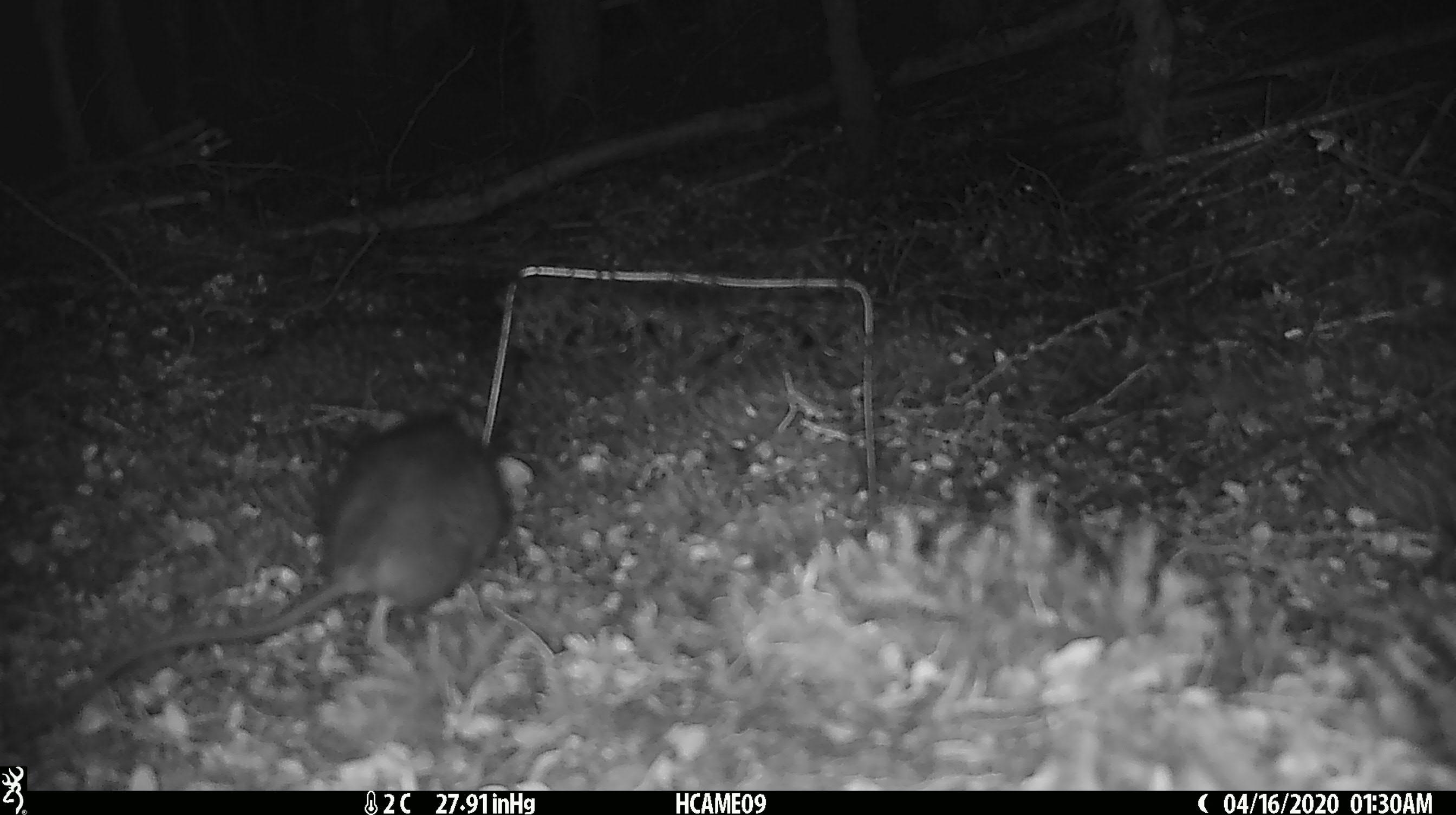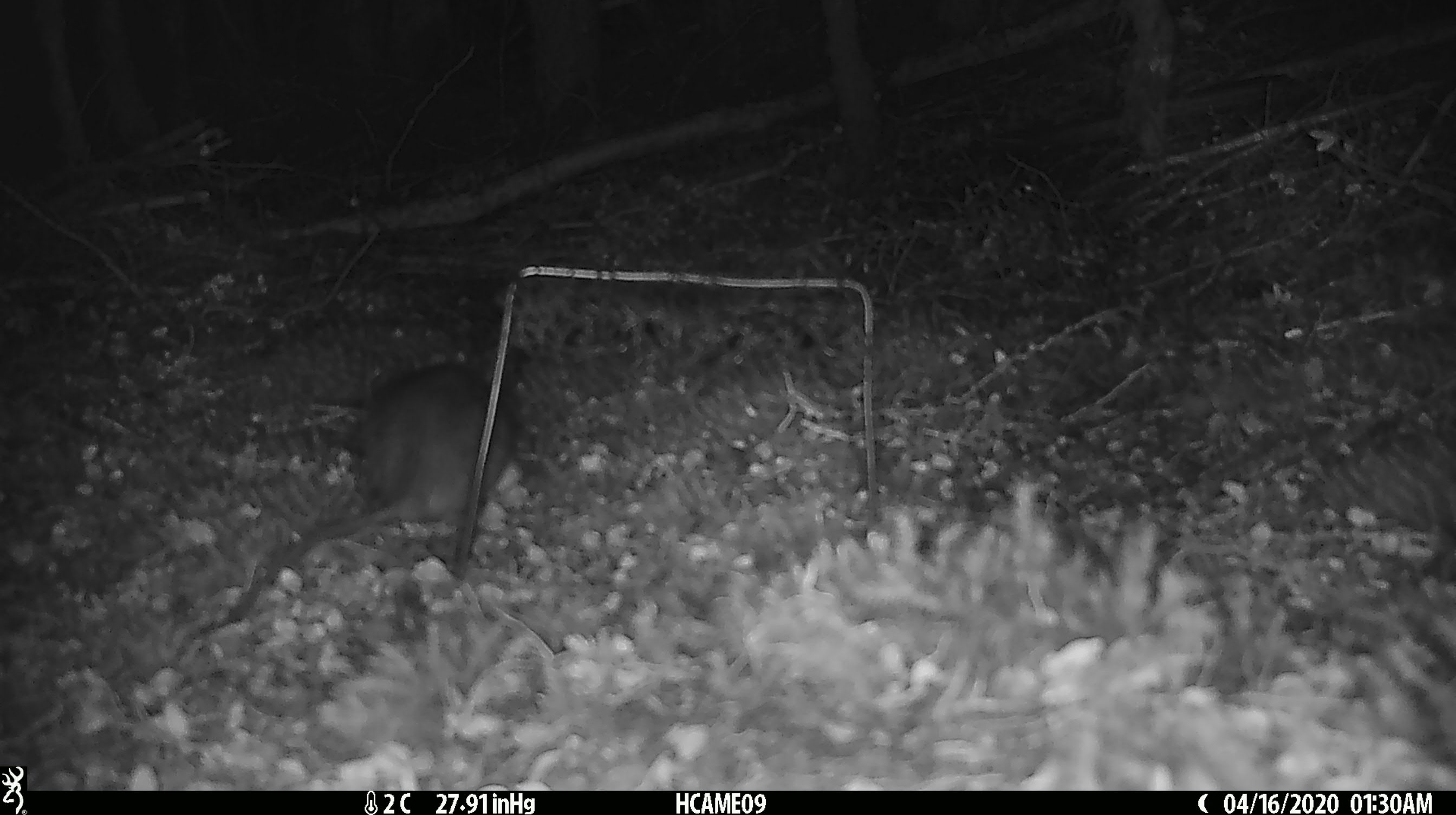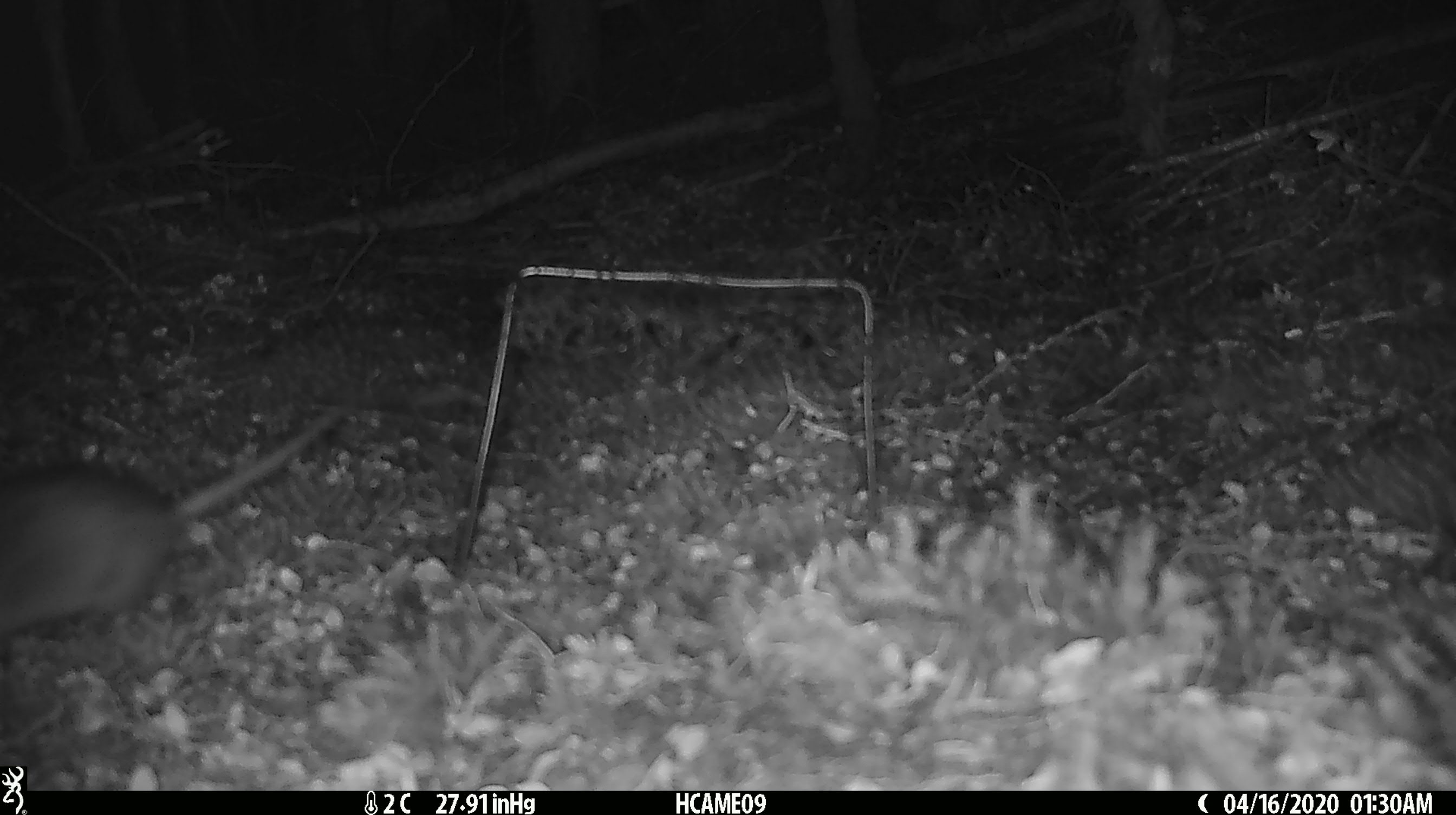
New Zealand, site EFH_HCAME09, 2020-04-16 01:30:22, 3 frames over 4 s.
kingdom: Animalia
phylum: Chordata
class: Mammalia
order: Rodentia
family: Muridae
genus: Rattus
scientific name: Rattus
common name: rat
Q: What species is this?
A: Rat (Rattus).